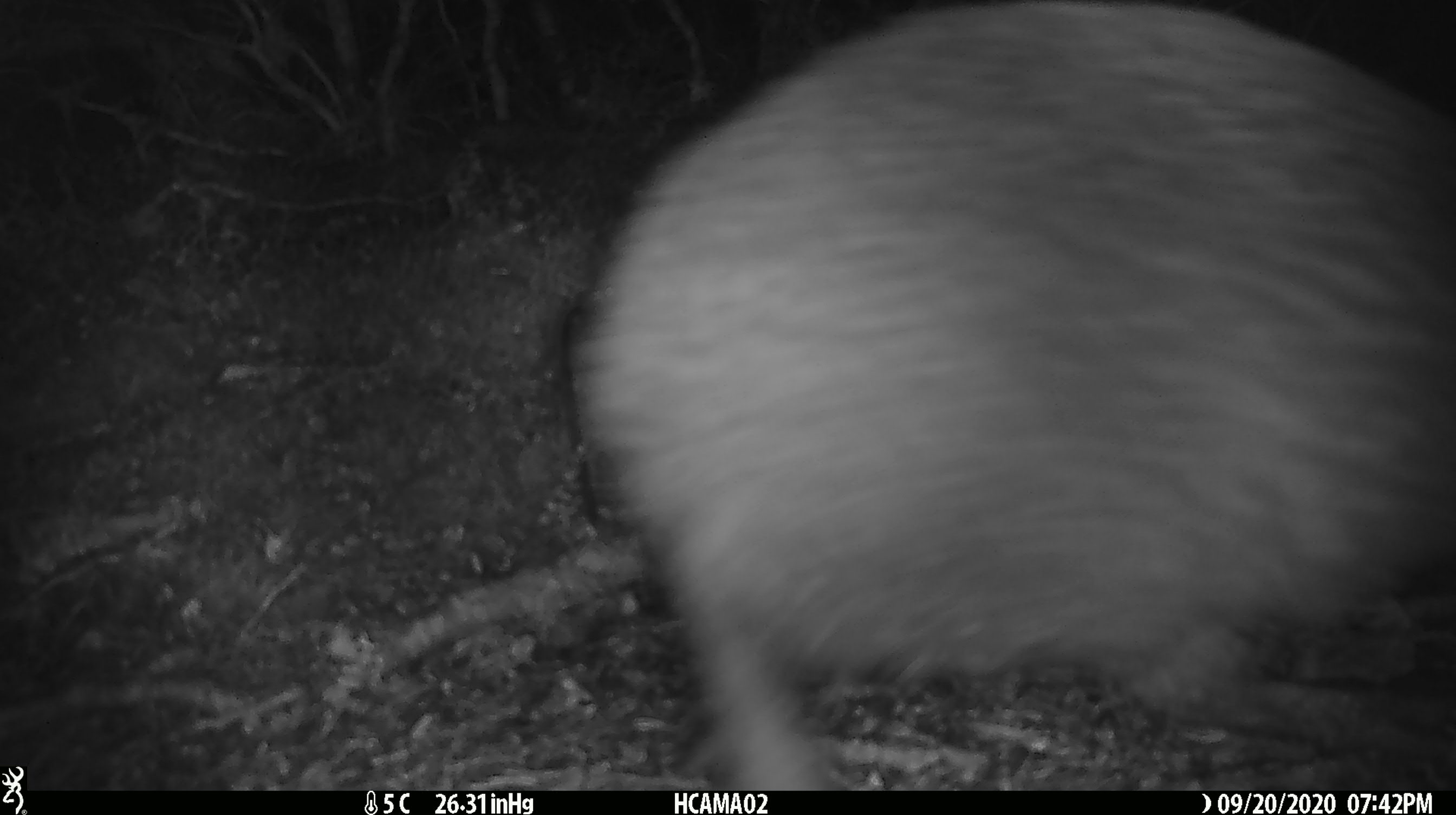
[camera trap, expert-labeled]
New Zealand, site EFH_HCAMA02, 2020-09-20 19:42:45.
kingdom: Animalia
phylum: Chordata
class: Aves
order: Apterygiformes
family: Apterygidae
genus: Apteryx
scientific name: Apteryx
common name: kiwi